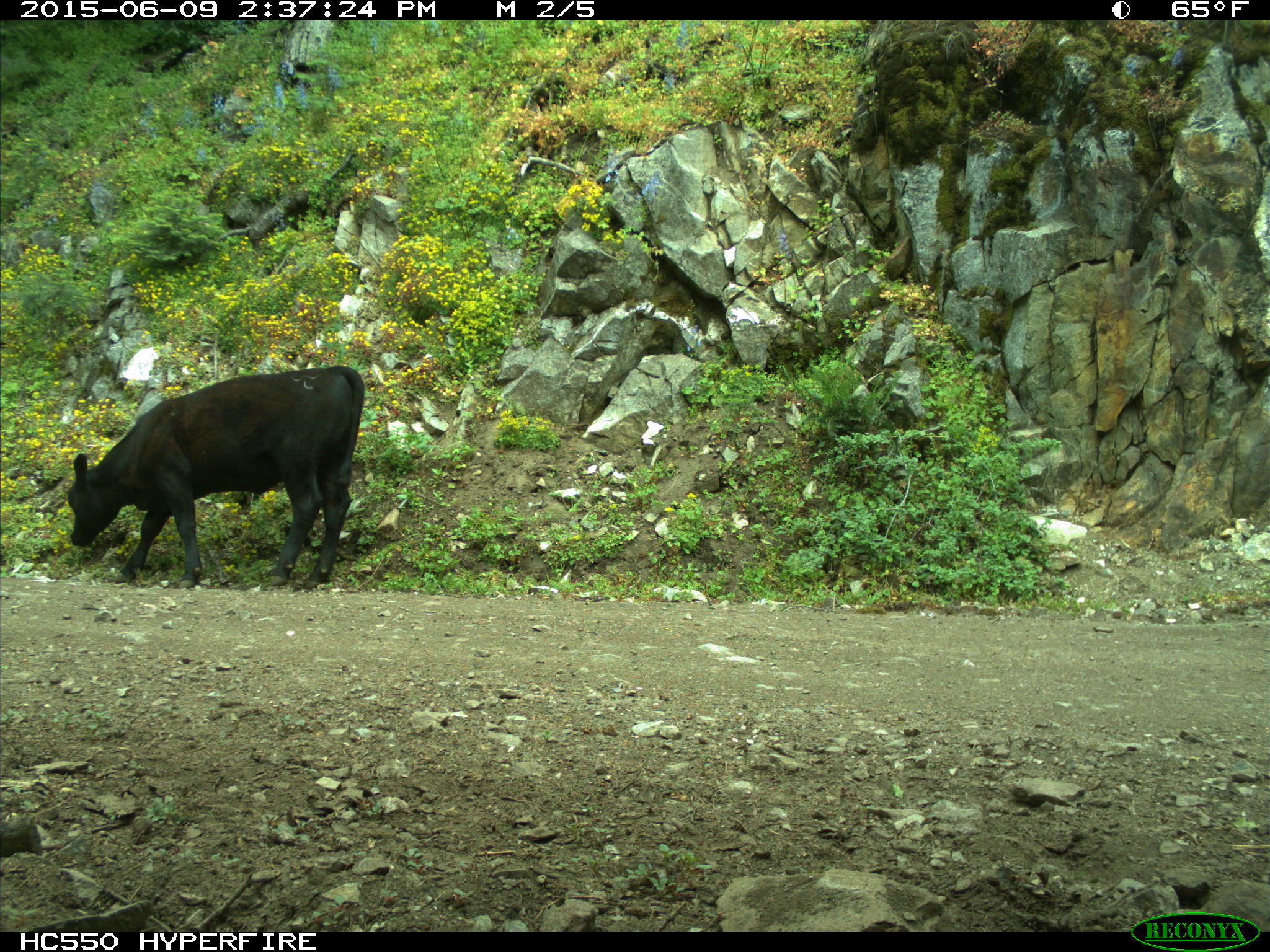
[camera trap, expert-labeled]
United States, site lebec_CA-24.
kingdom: Animalia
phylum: Chordata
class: Mammalia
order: Artiodactyla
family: Bovidae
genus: Bos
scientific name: Bos taurus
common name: domestic cow